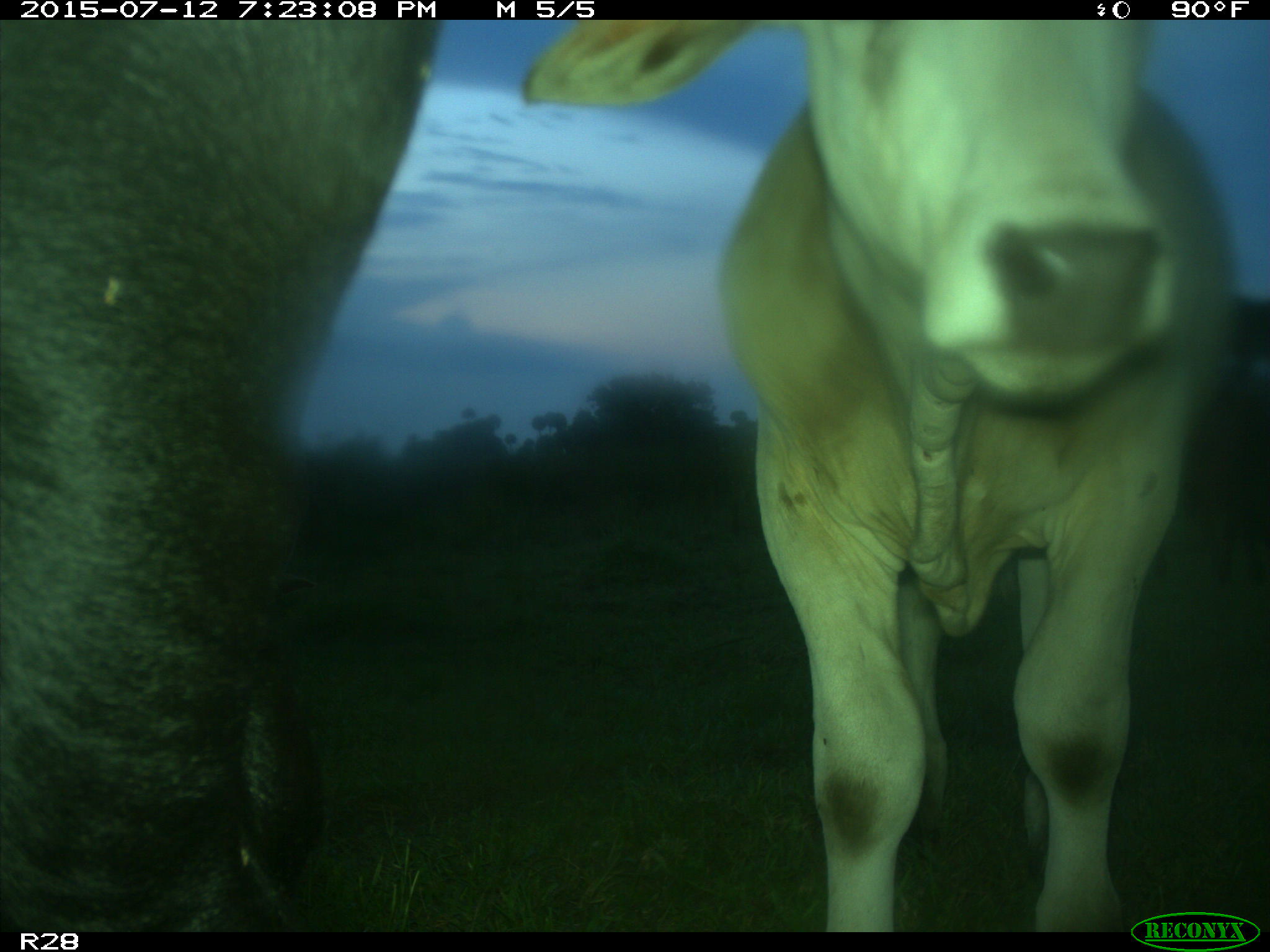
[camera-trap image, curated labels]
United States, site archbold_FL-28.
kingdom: Animalia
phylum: Chordata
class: Mammalia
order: Artiodactyla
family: Bovidae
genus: Bos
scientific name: Bos taurus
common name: domestic cow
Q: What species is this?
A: Bos taurus (domestic cow).